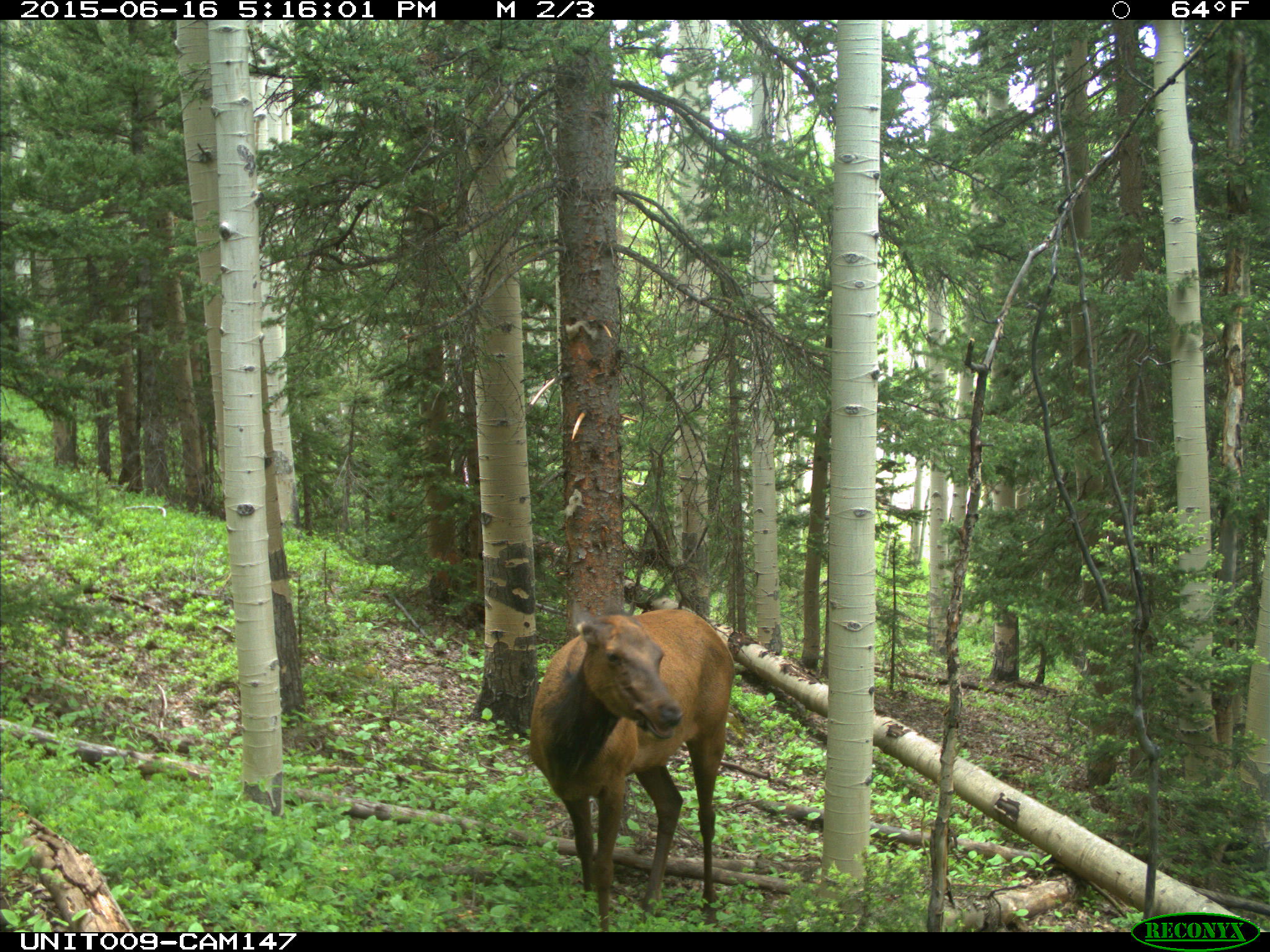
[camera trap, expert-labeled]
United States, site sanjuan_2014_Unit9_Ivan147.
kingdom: Animalia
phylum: Chordata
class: Mammalia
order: Artiodactyla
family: Cervidae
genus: Cervus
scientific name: Cervus elaphus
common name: red deer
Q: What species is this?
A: Cervus elaphus (red deer).